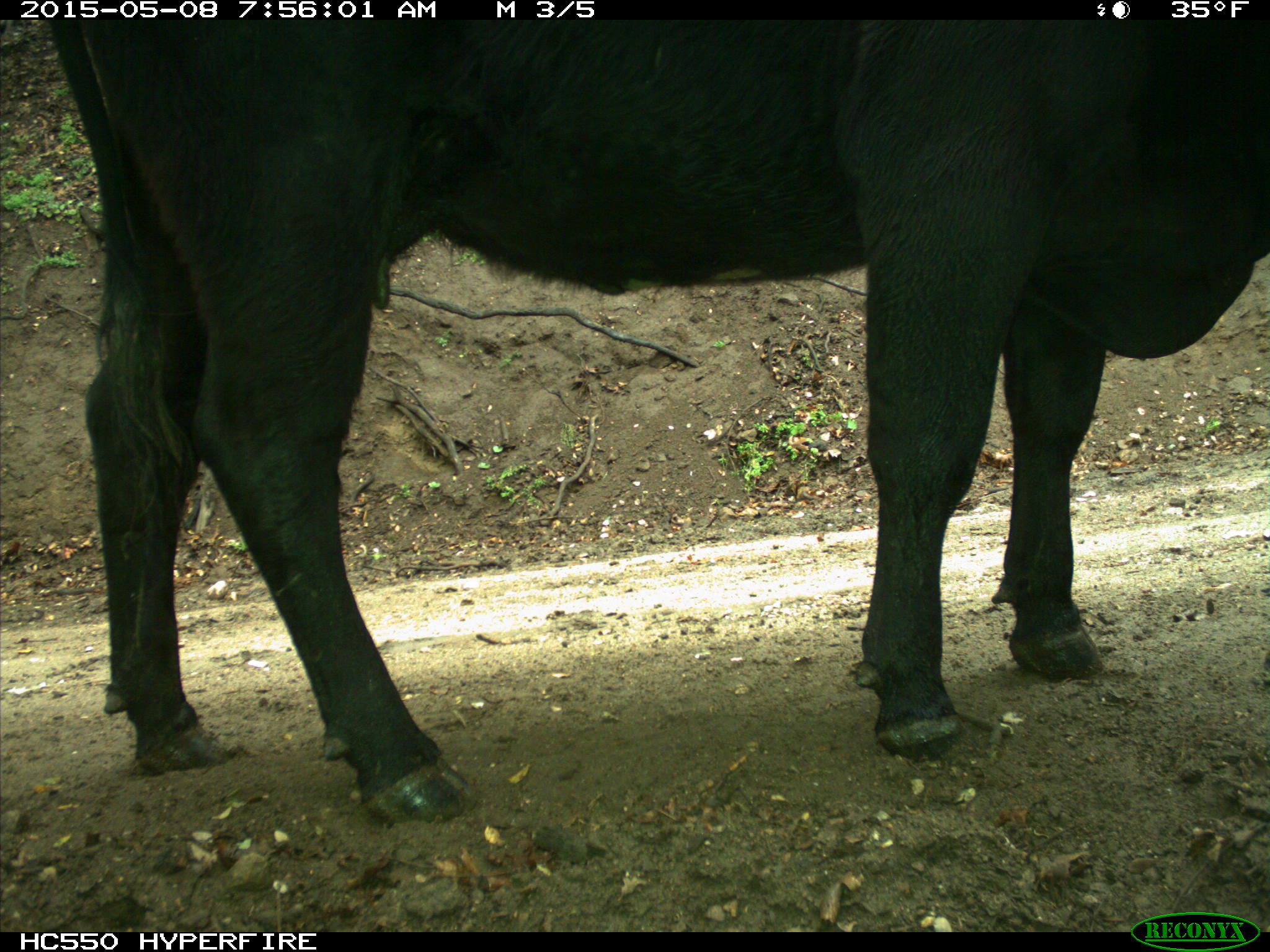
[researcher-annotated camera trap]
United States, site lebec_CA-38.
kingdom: Animalia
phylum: Chordata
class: Mammalia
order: Artiodactyla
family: Bovidae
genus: Bos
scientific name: Bos taurus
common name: domestic cow